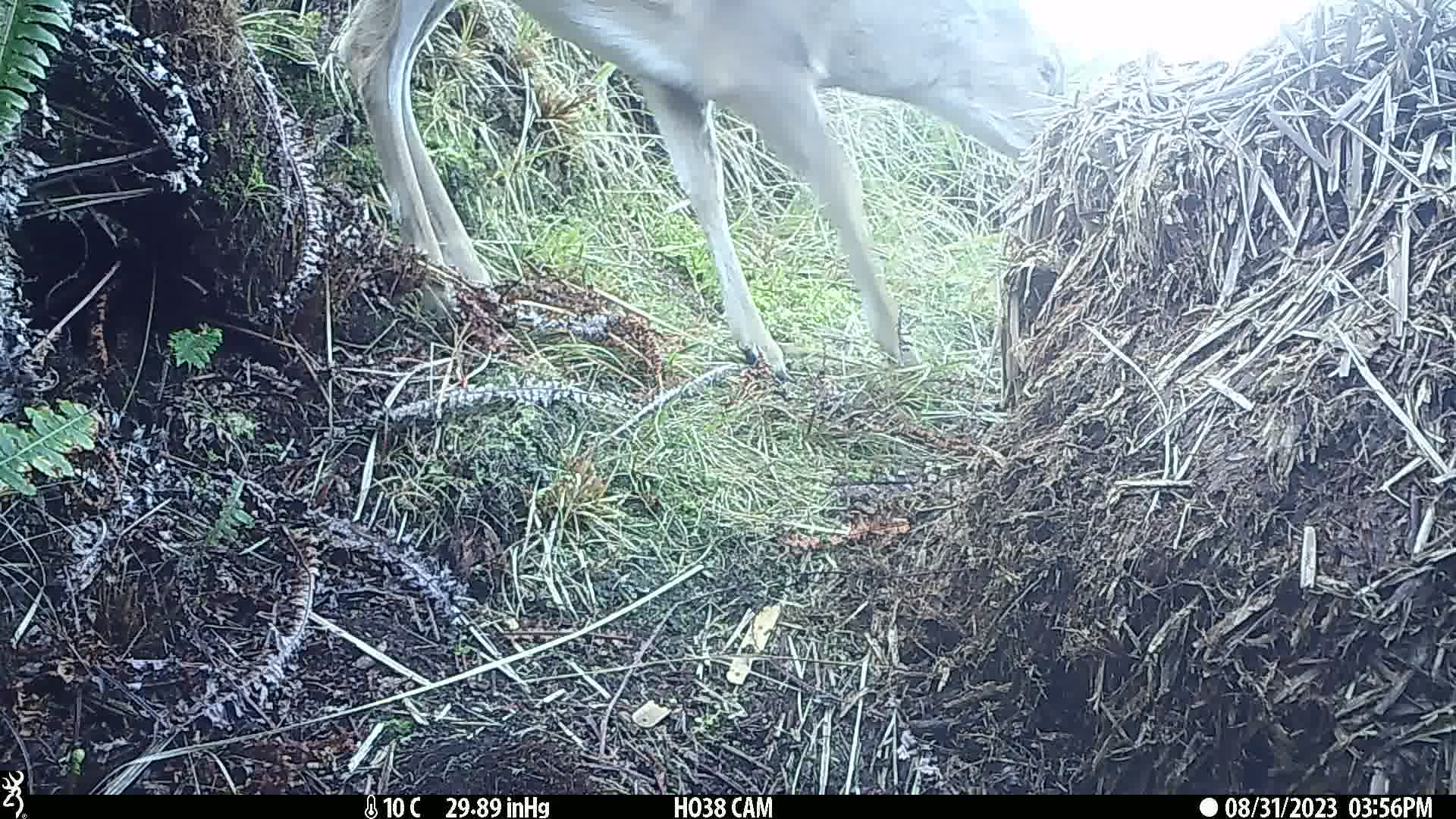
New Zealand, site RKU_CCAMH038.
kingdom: Animalia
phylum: Chordata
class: Mammalia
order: Artiodactyla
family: Cervidae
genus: Odocoileus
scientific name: Odocoileus virginianus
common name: white-tailed deer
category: white tailed deer